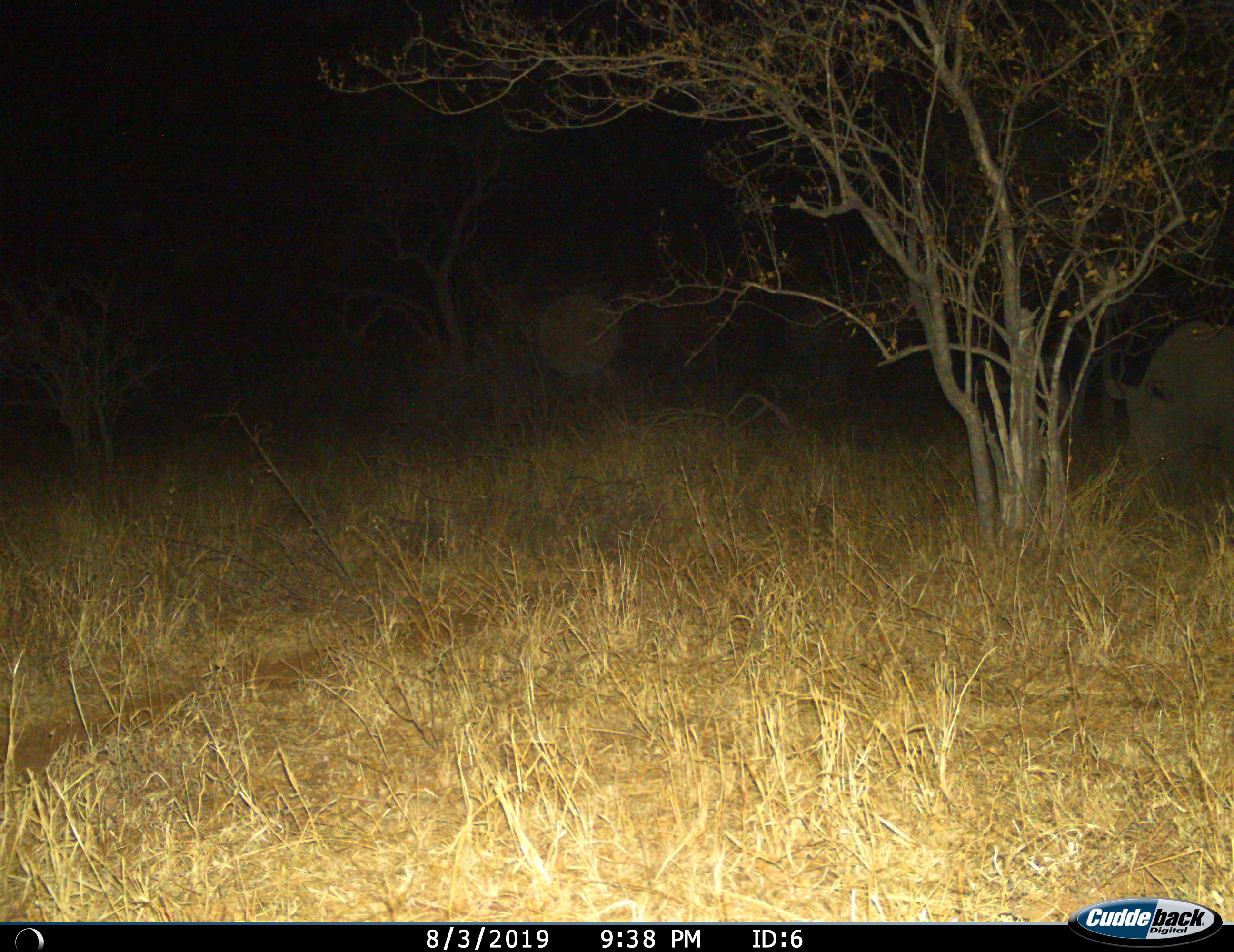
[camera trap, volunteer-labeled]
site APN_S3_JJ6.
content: unidentified animal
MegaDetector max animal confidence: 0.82